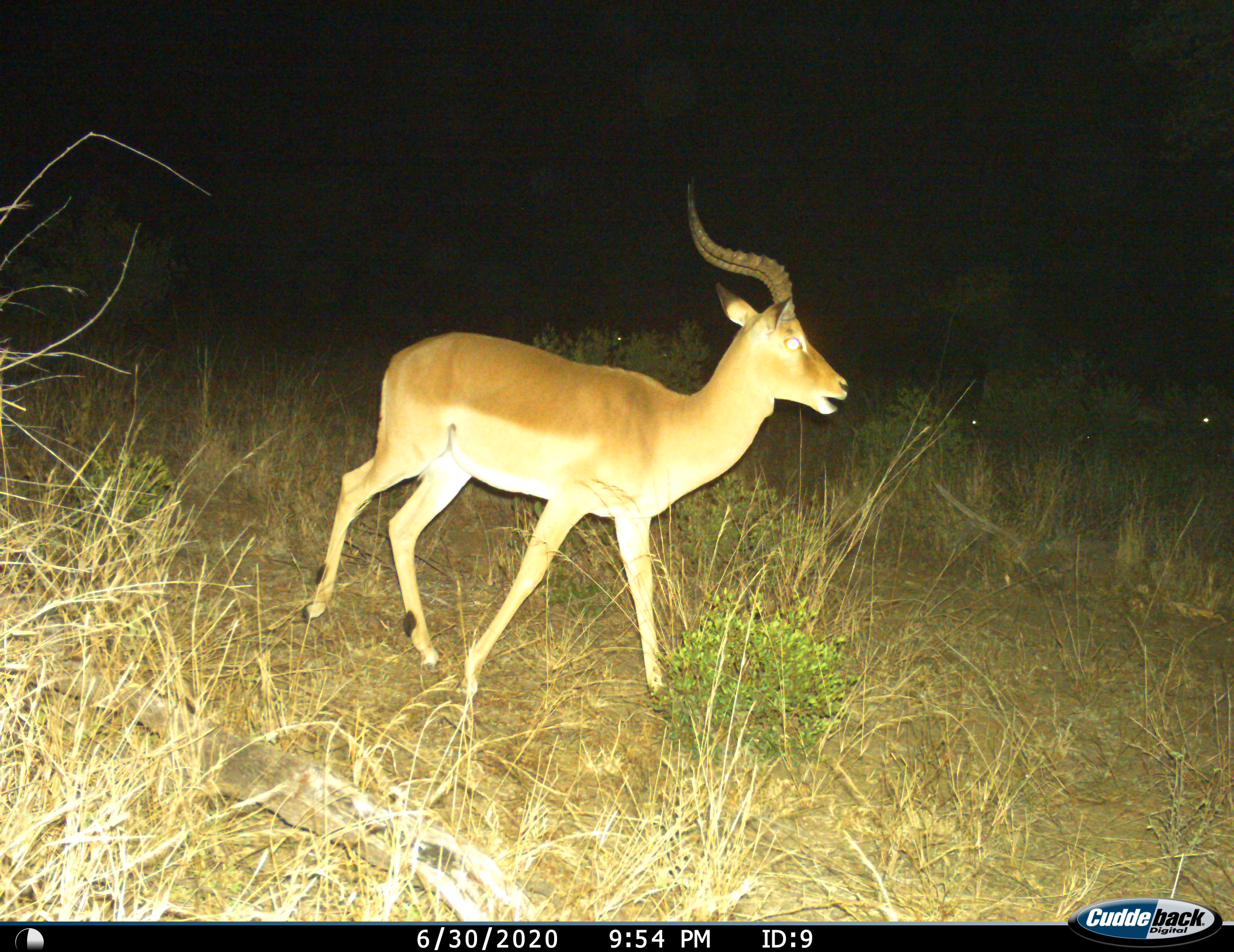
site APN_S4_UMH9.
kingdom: Animalia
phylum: Chordata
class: Mammalia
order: Artiodactyla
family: Bovidae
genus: Aepyceros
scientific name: Aepyceros melampus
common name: impala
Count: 1.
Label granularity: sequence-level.